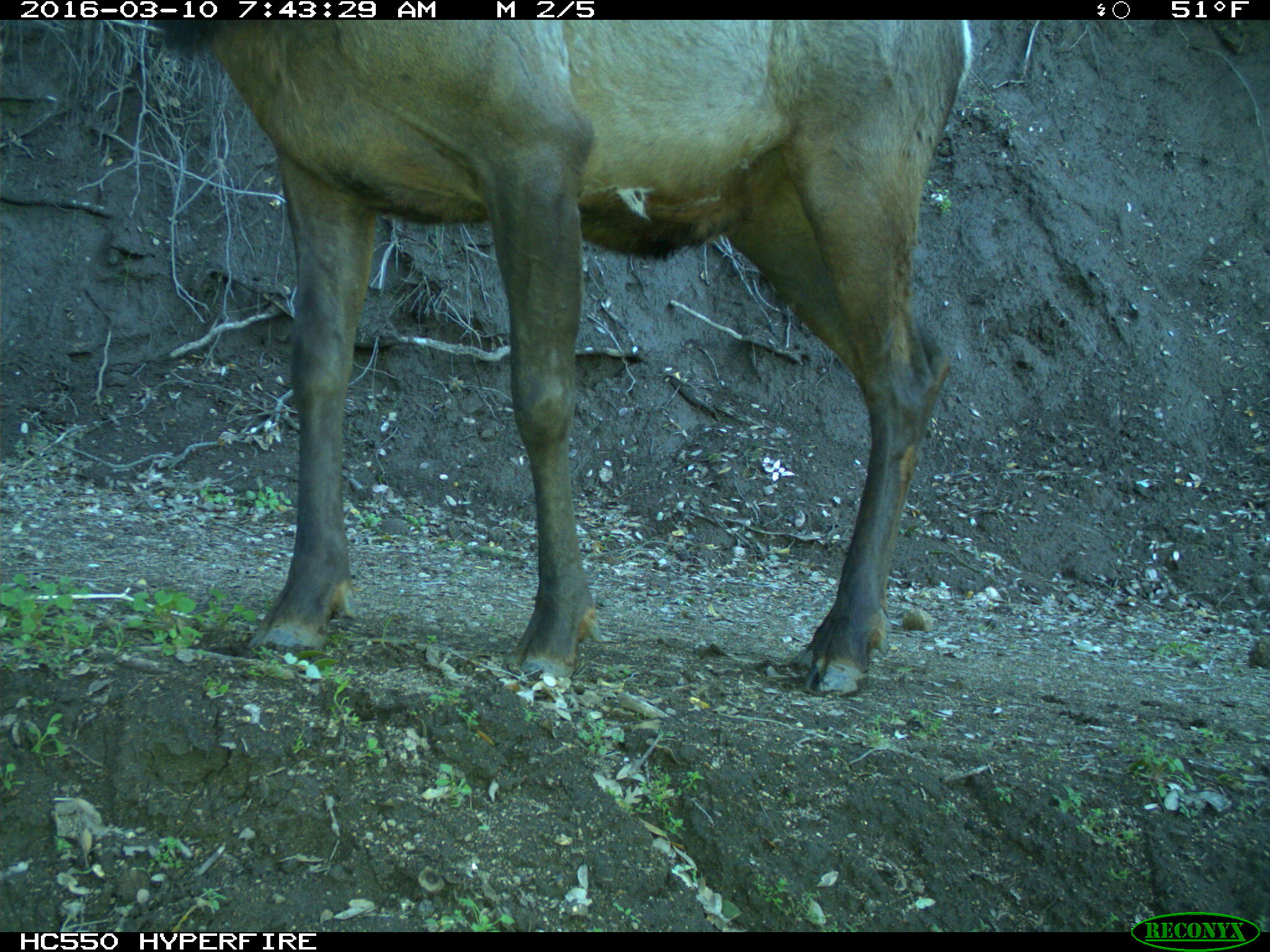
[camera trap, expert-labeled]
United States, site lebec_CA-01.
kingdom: Animalia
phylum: Chordata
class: Mammalia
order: Artiodactyla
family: Cervidae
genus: Cervus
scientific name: Cervus canadensis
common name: elk